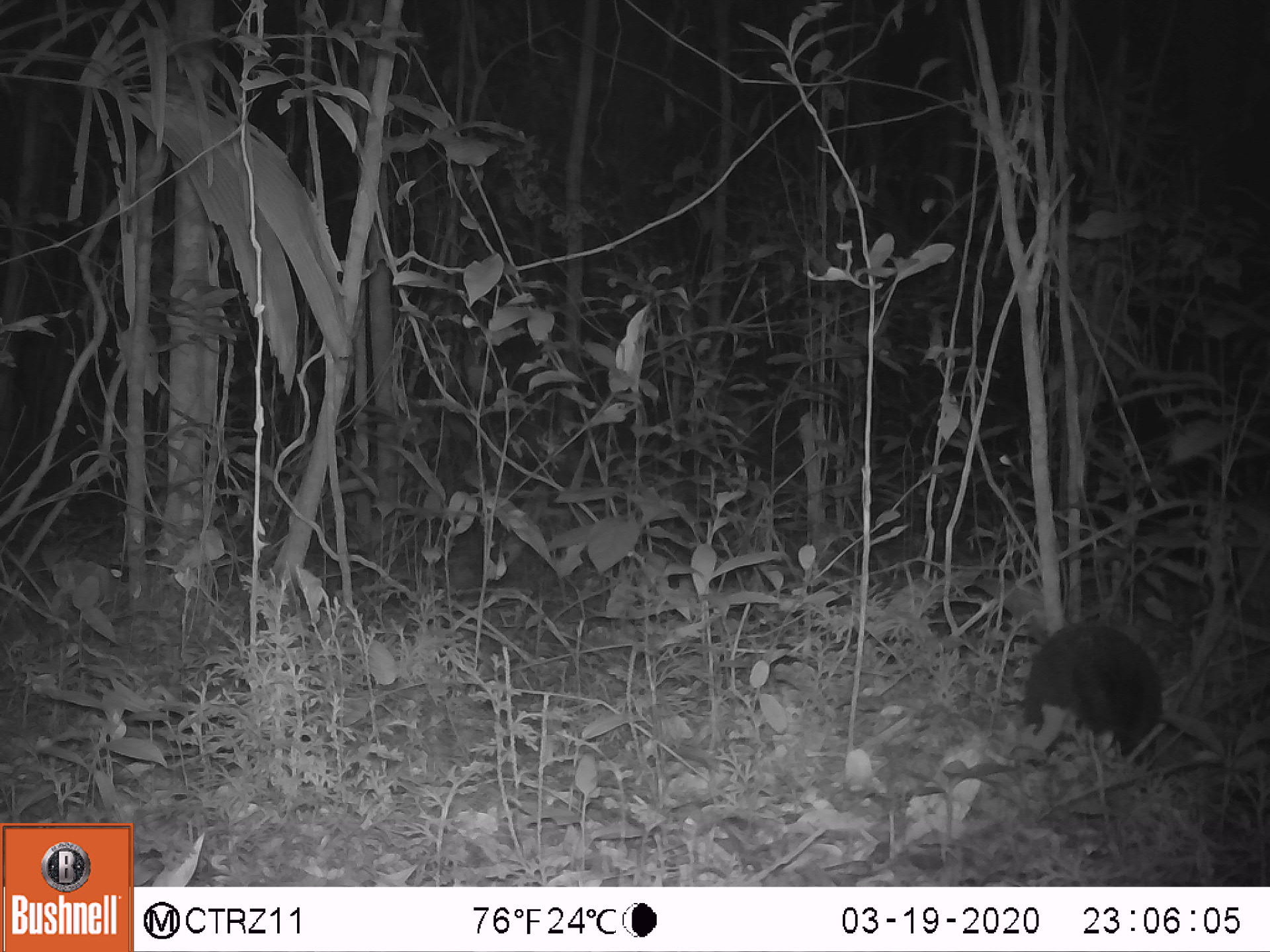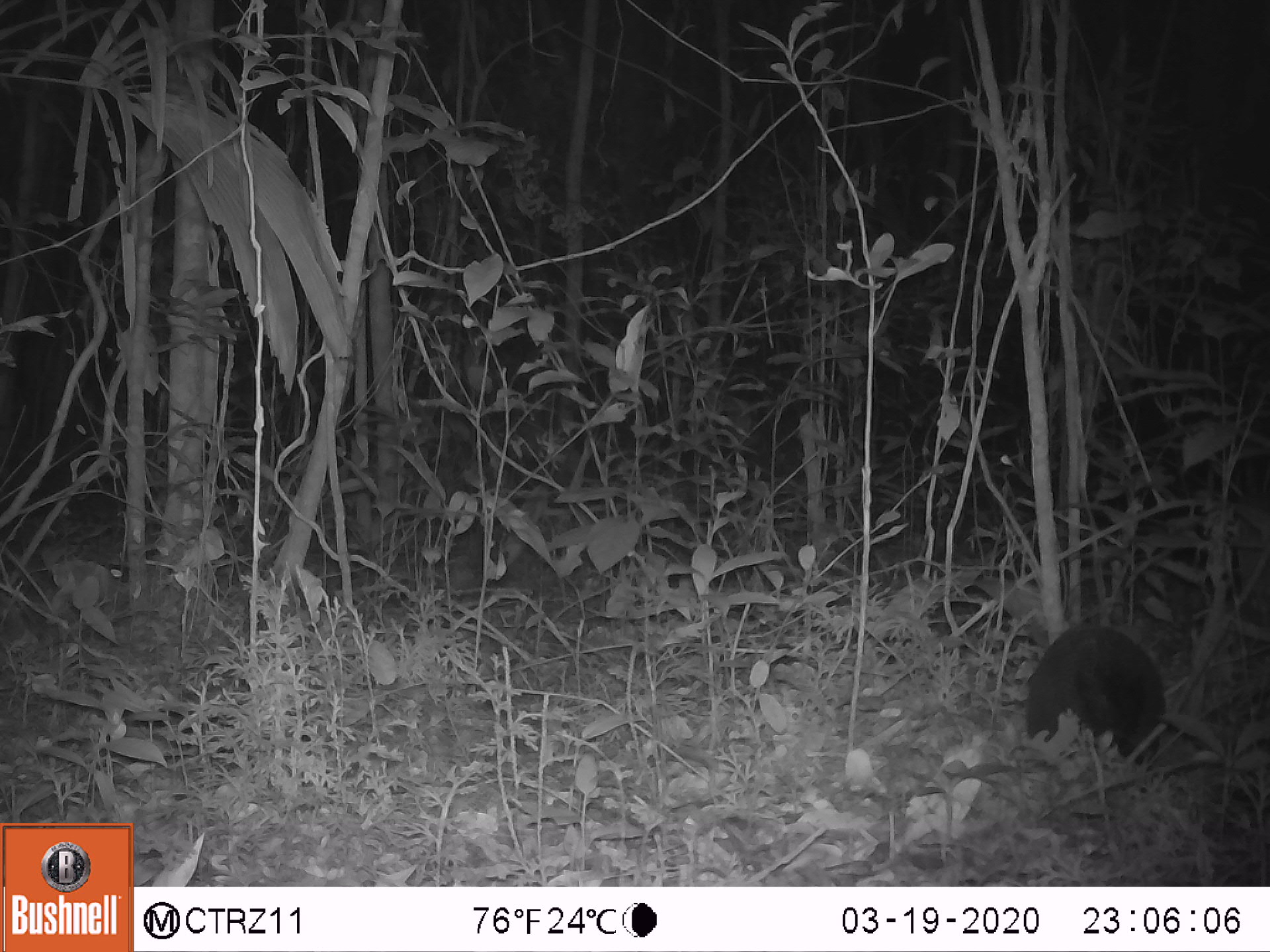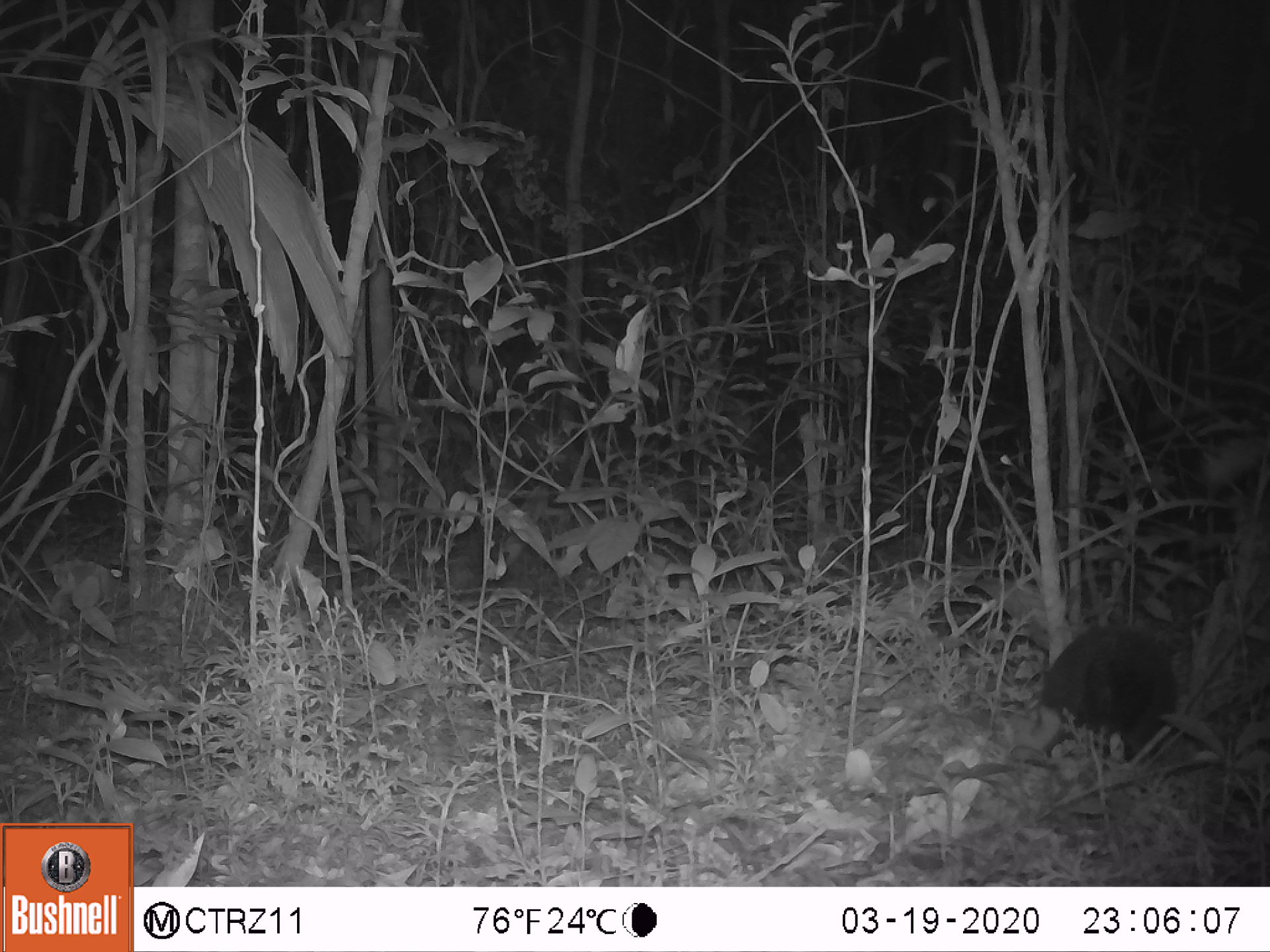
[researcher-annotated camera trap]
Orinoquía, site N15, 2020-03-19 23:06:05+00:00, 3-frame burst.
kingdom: Animalia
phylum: Chordata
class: Mammalia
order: Cingulata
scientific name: Cingulata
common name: armadillo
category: unknown armadillo